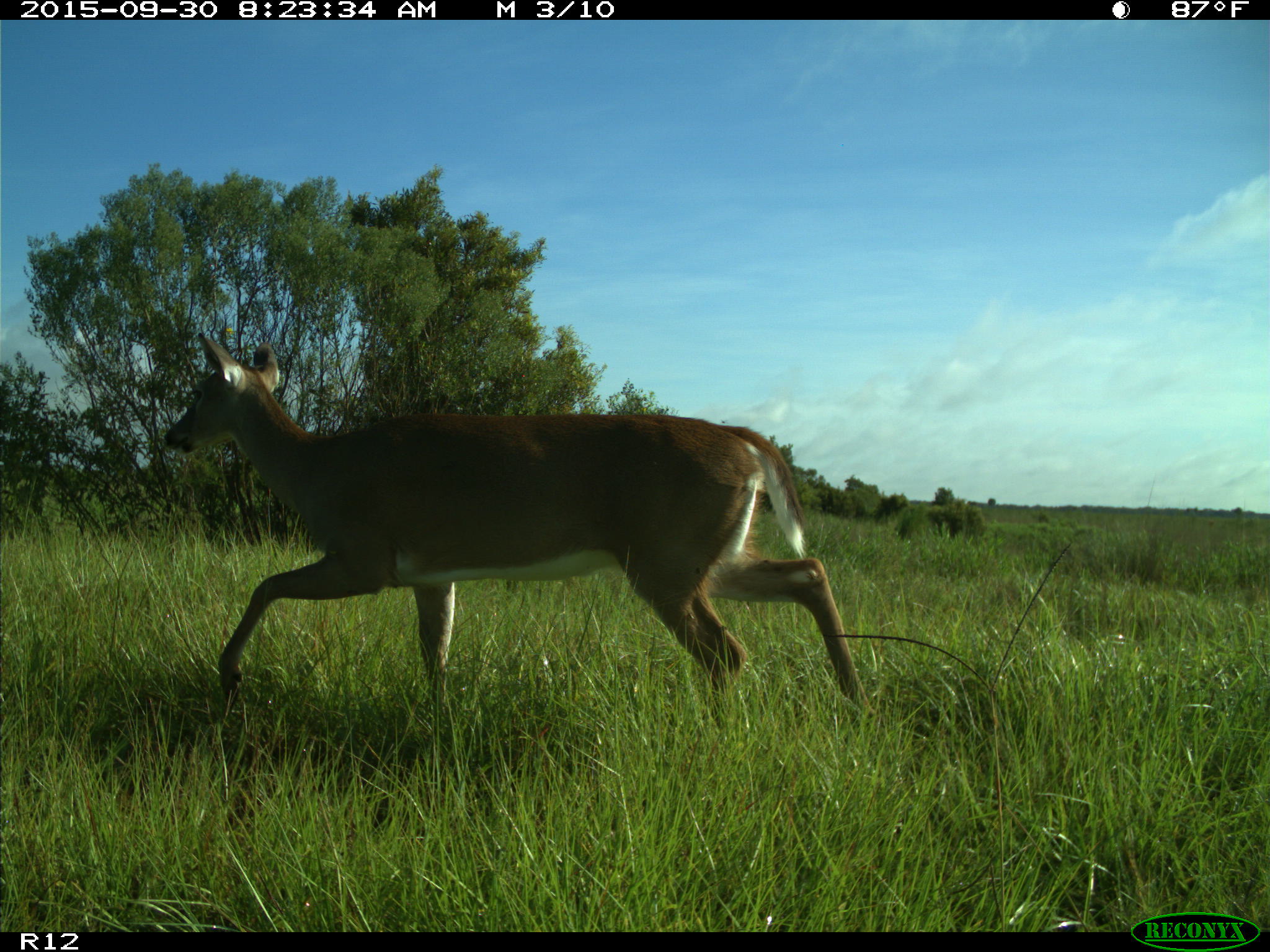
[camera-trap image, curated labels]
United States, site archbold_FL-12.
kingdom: Animalia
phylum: Chordata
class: Mammalia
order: Artiodactyla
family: Cervidae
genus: Odocoileus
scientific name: Odocoileus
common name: deer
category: unidentified deer